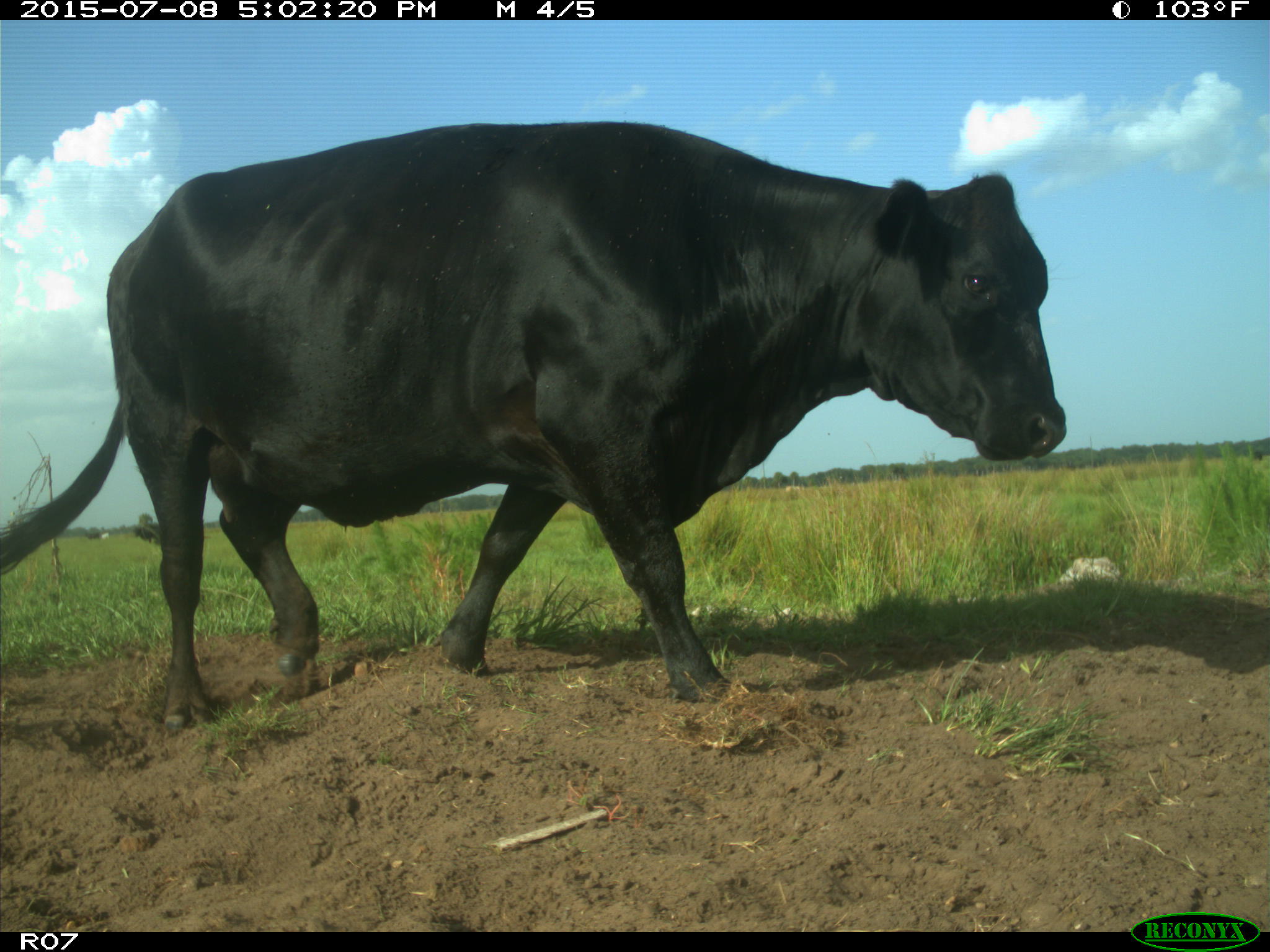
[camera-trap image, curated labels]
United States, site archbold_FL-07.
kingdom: Animalia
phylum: Chordata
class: Mammalia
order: Artiodactyla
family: Bovidae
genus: Bos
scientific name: Bos taurus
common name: domestic cow